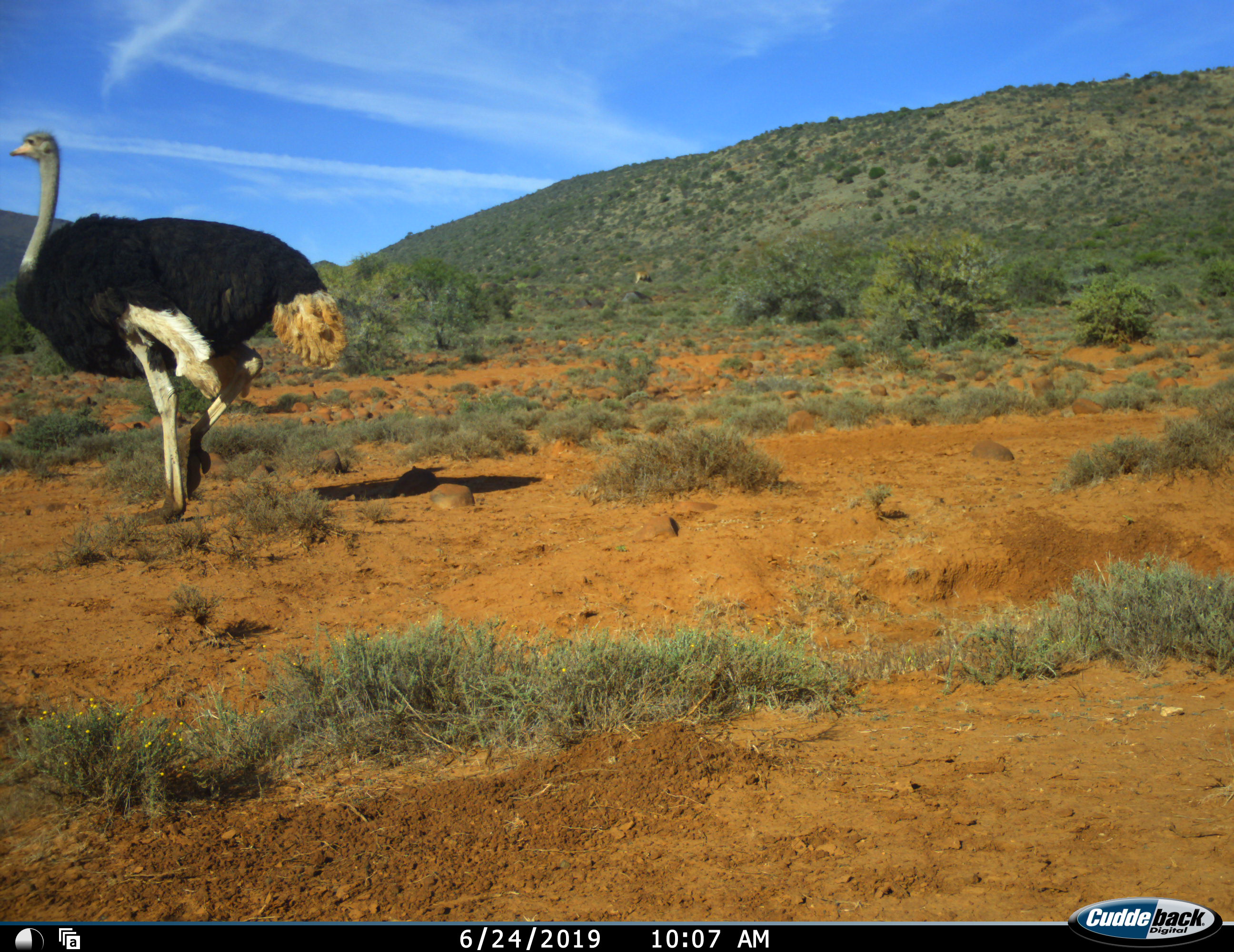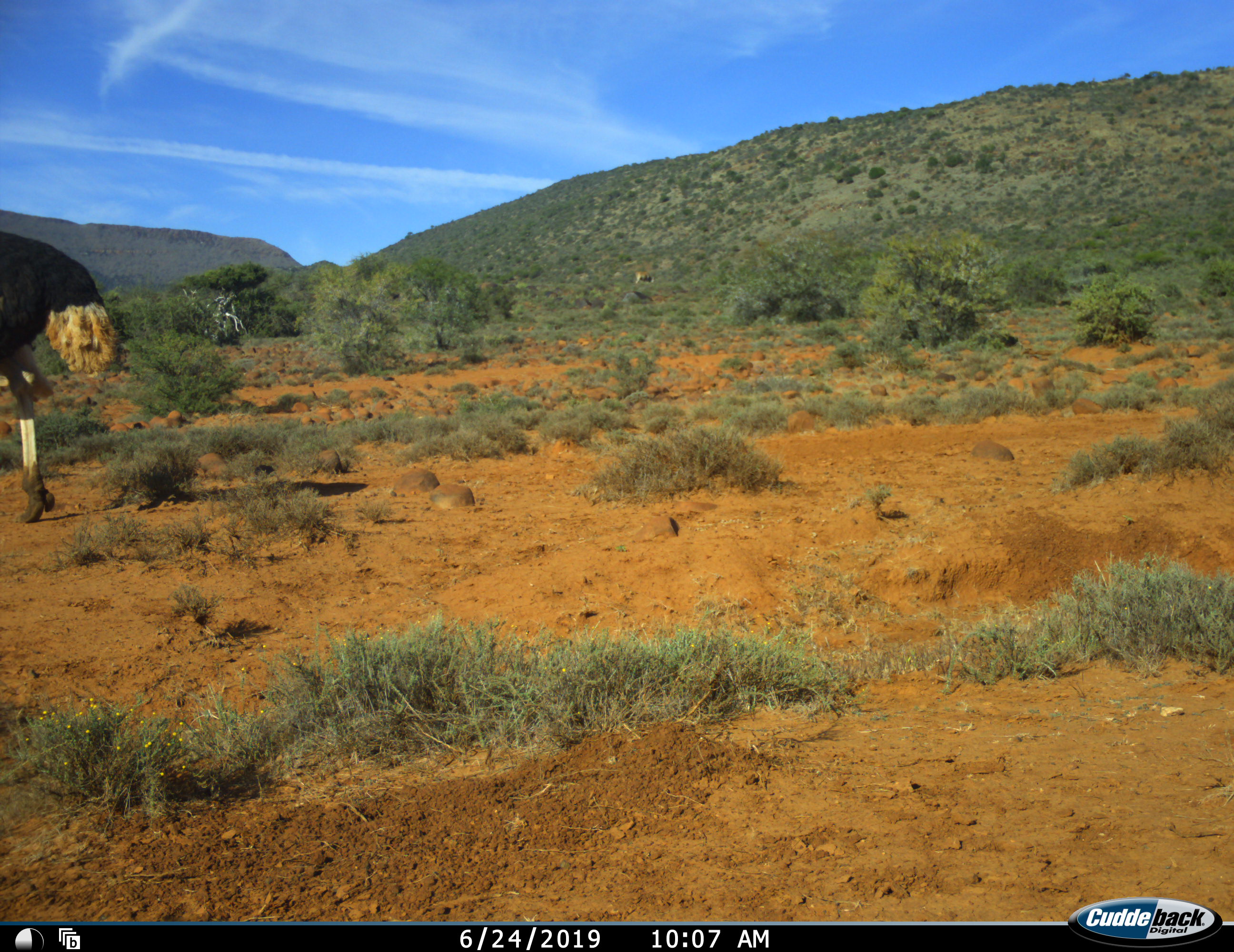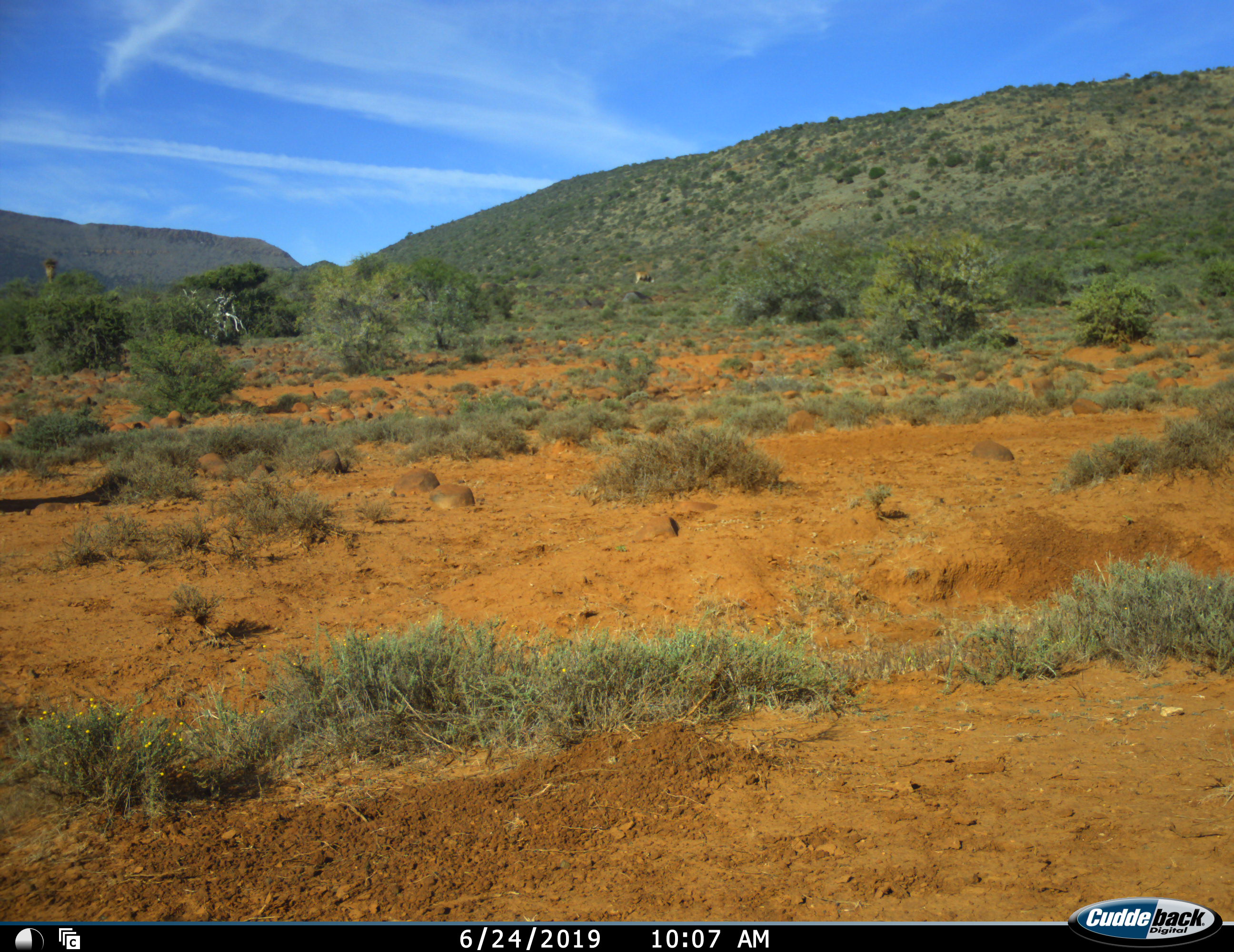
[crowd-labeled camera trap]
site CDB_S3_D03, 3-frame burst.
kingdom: Animalia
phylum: Chordata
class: Aves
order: Struthioniformes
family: Struthionidae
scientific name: Struthionidae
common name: ostrich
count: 1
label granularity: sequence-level